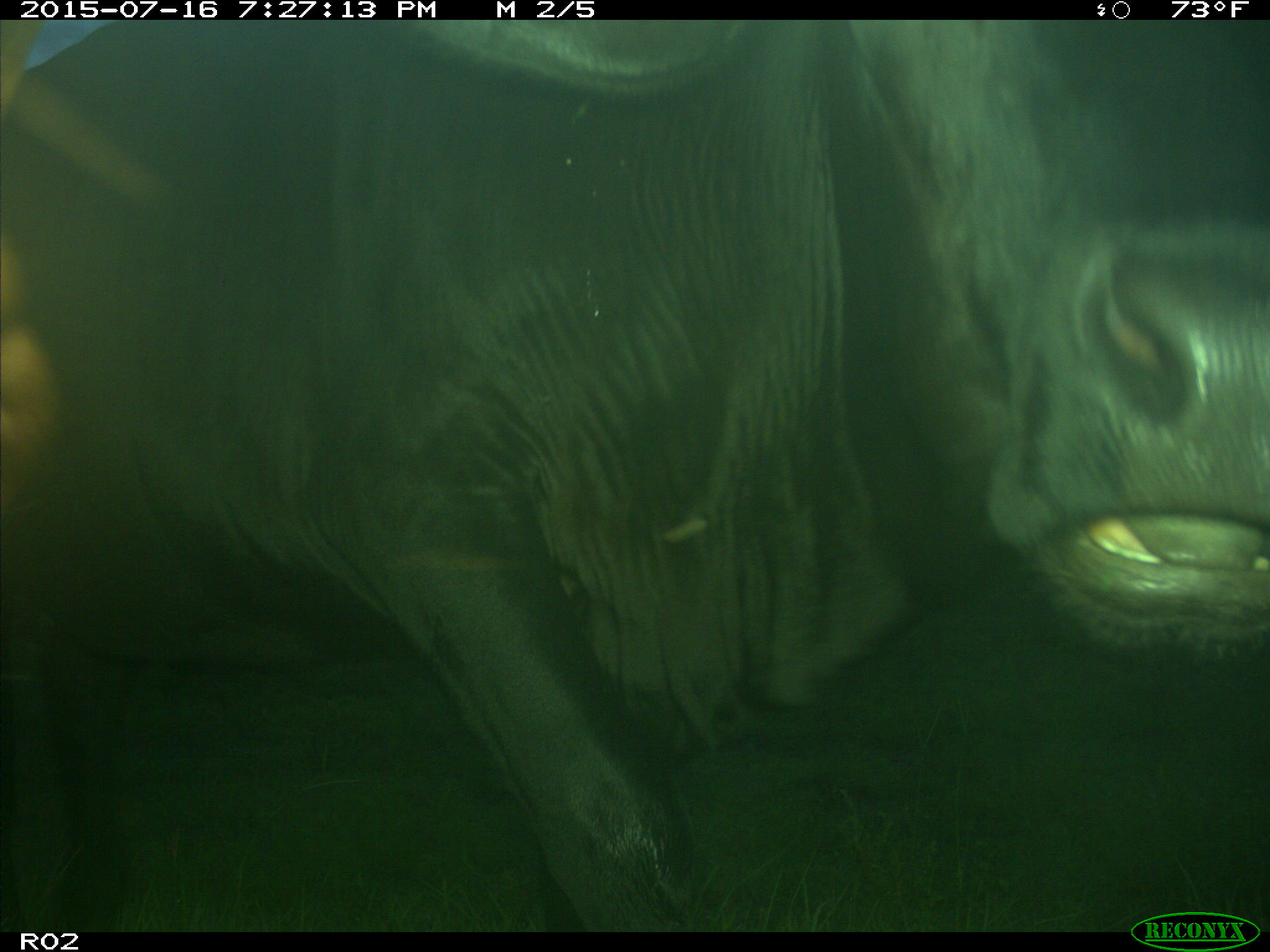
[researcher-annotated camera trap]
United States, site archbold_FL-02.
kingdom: Animalia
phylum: Chordata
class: Mammalia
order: Artiodactyla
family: Bovidae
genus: Bos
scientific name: Bos taurus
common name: domestic cow